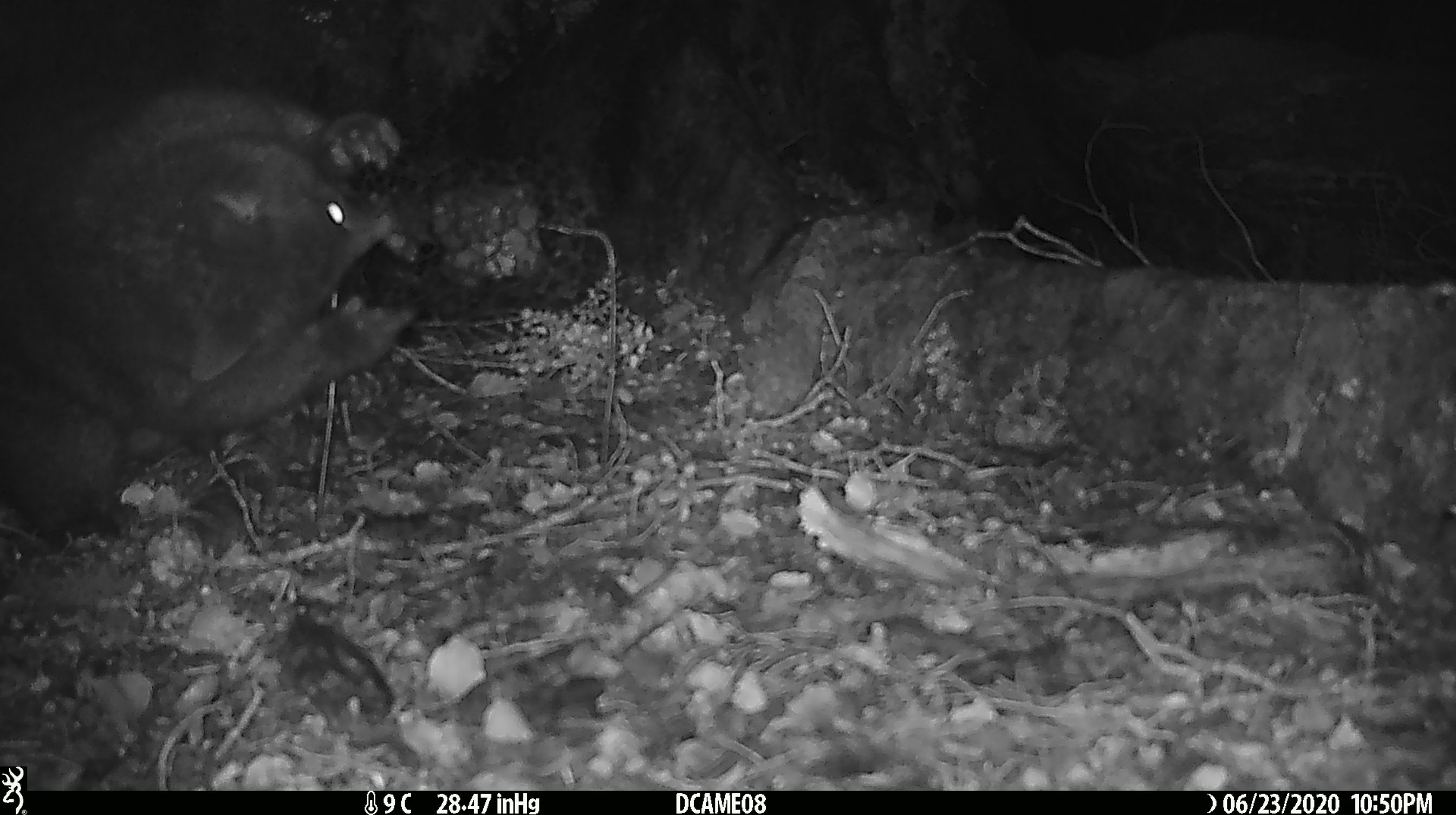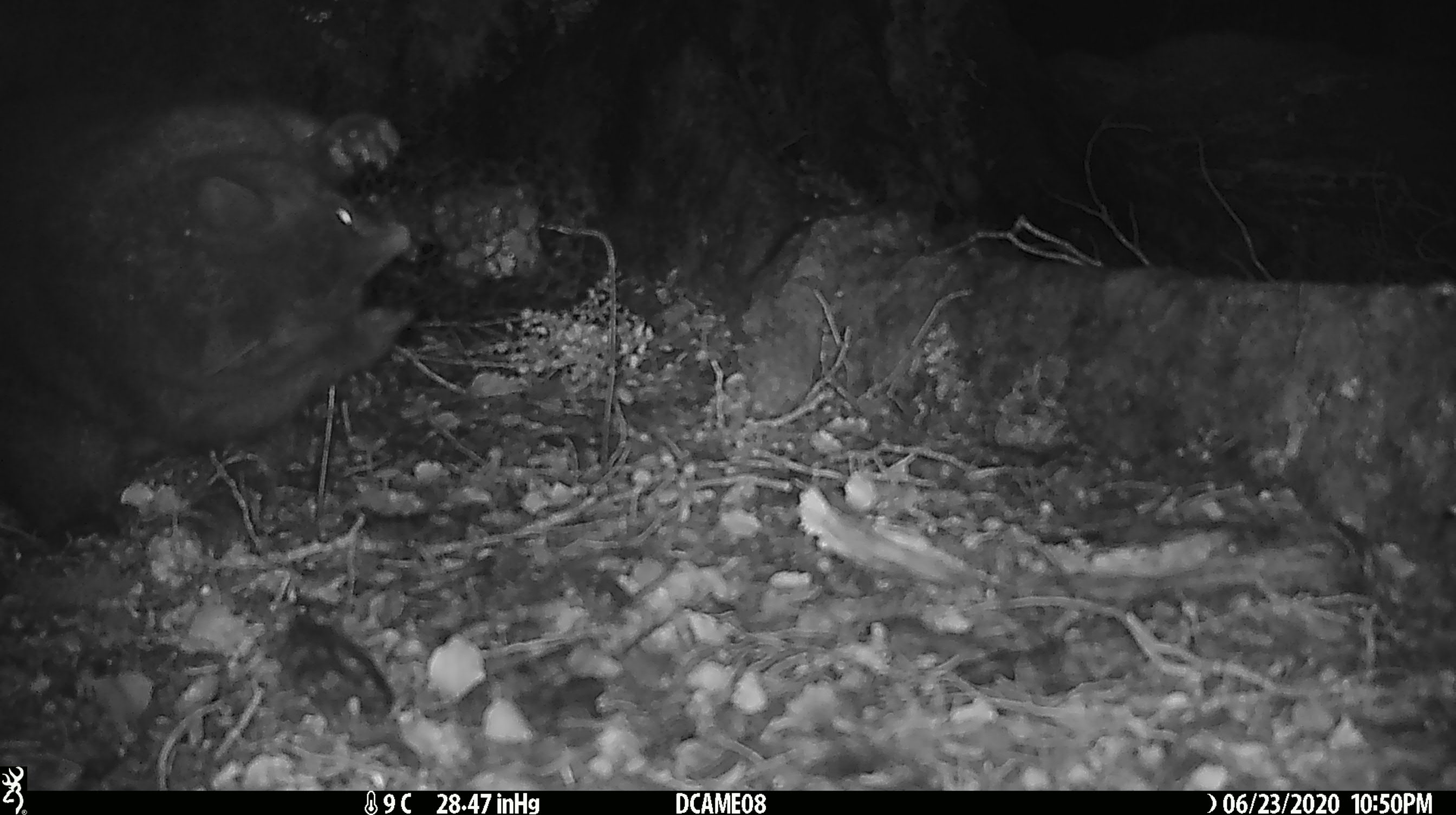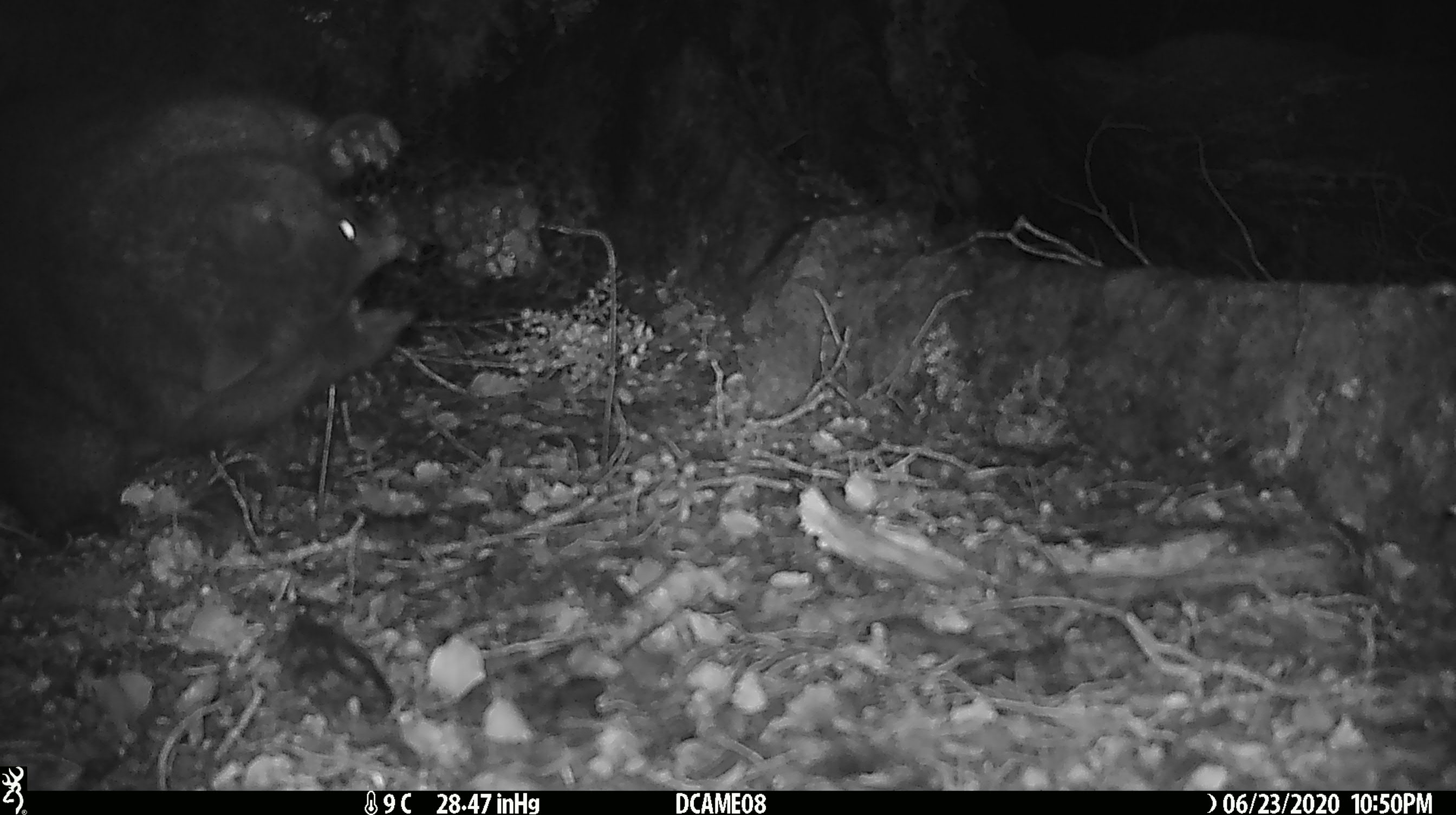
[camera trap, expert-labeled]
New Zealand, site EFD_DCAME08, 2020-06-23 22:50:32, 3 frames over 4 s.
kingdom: Animalia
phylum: Chordata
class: Mammalia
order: Diprotodontia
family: Phalangeridae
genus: Trichosurus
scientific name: Trichosurus vulpecula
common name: common brushtail possum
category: possum